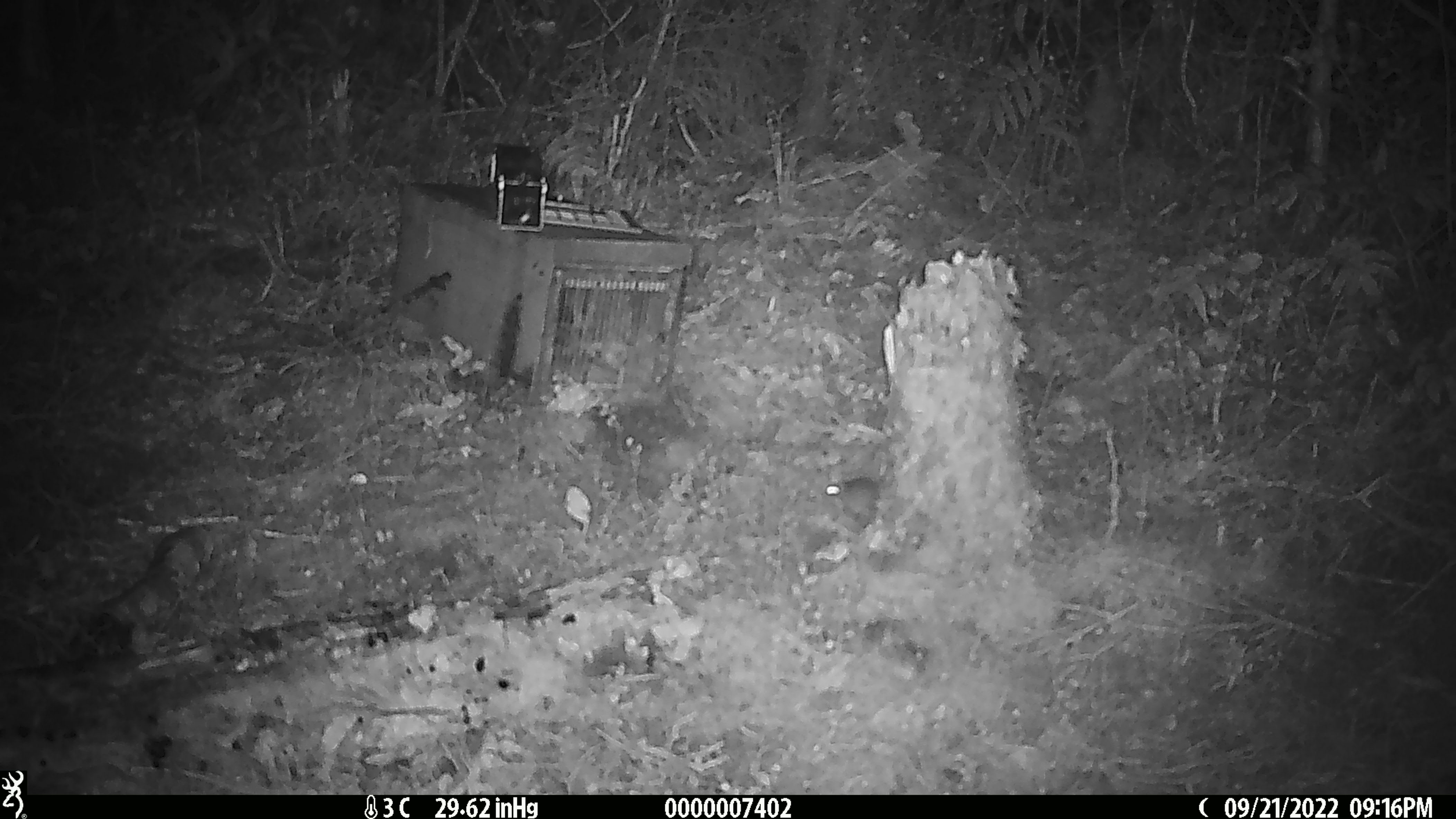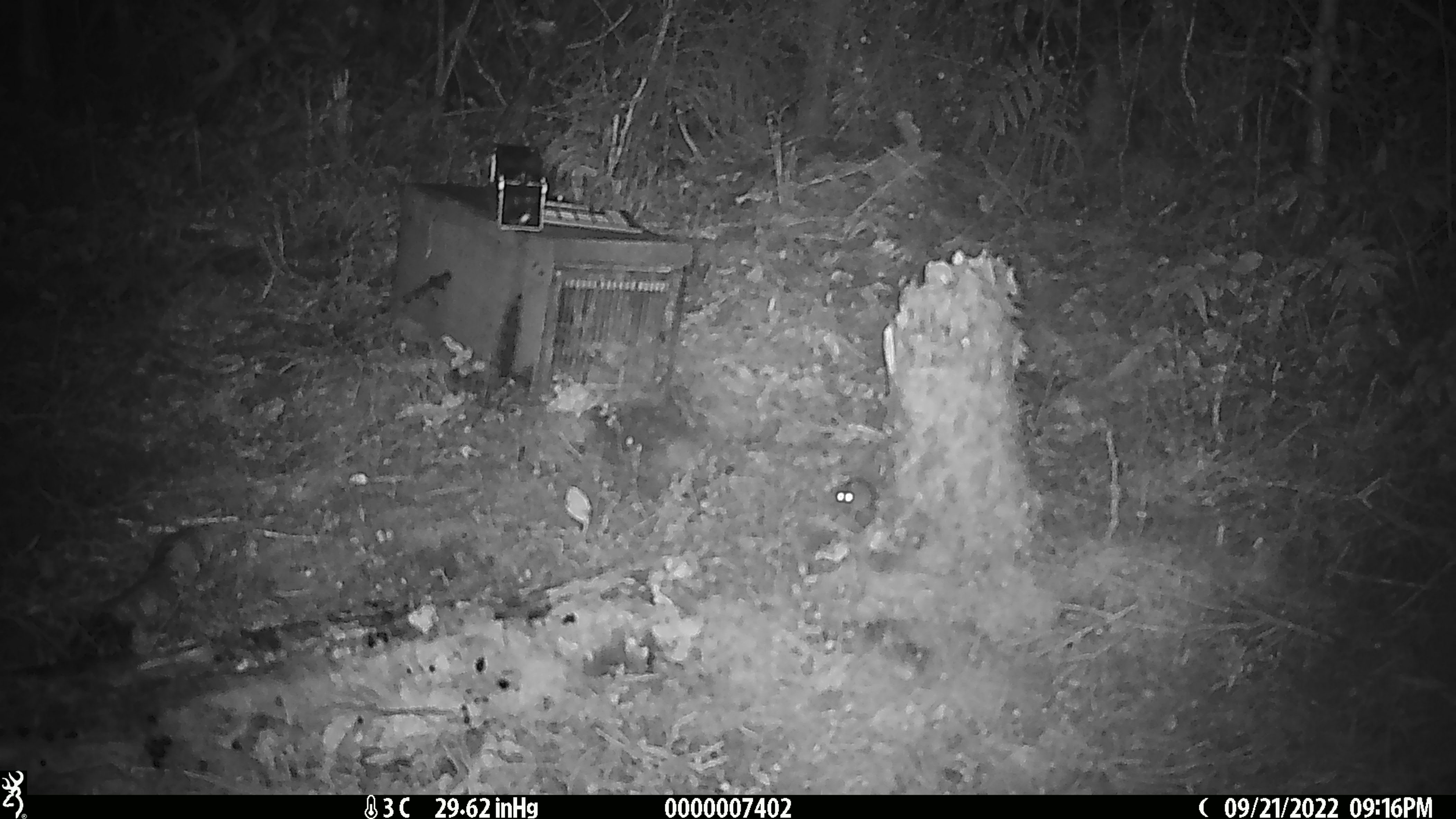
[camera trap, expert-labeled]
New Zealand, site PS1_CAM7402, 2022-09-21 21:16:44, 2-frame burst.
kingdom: Animalia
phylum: Chordata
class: Mammalia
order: Rodentia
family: Muridae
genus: Mus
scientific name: Mus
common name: mouse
Mouse (Mus).